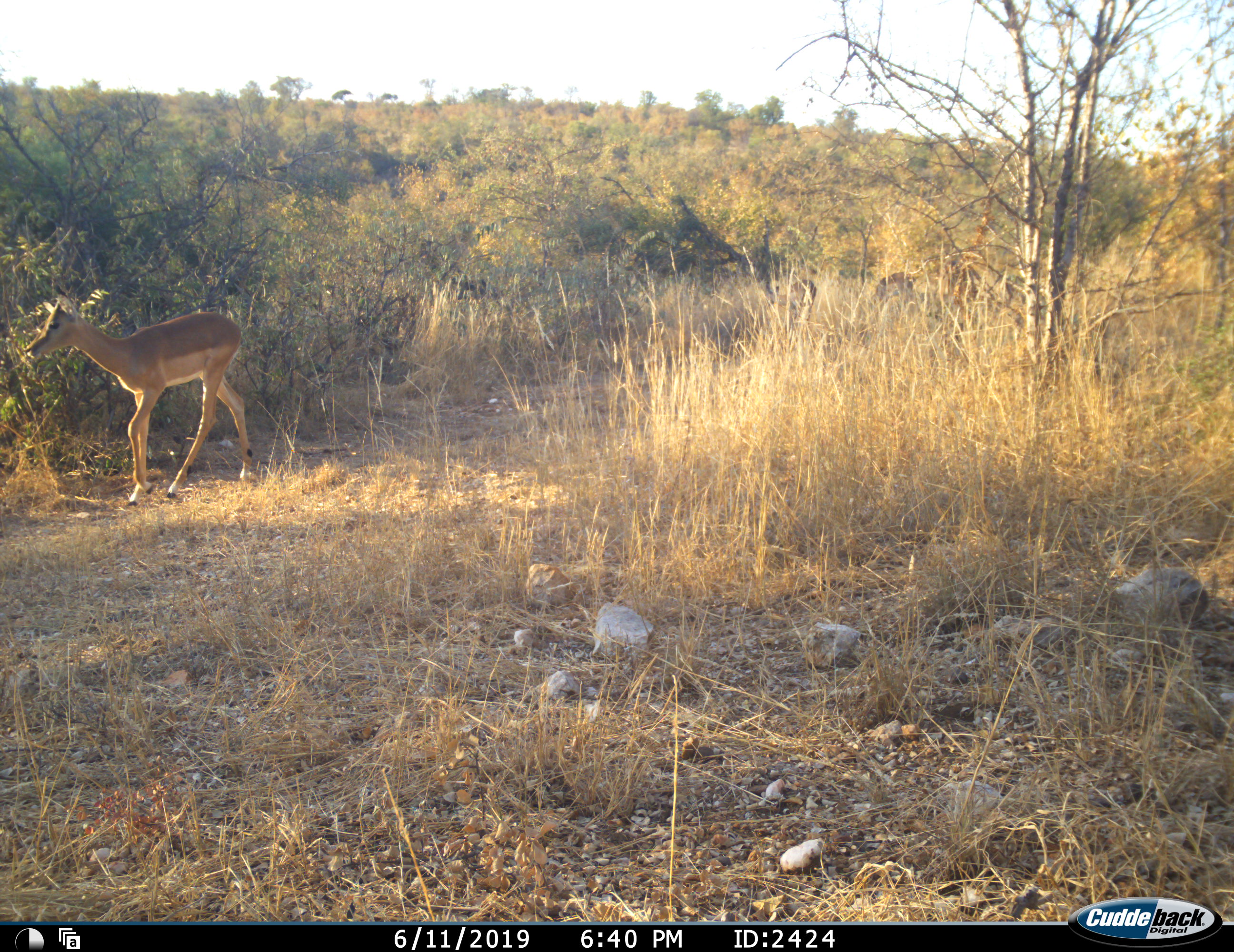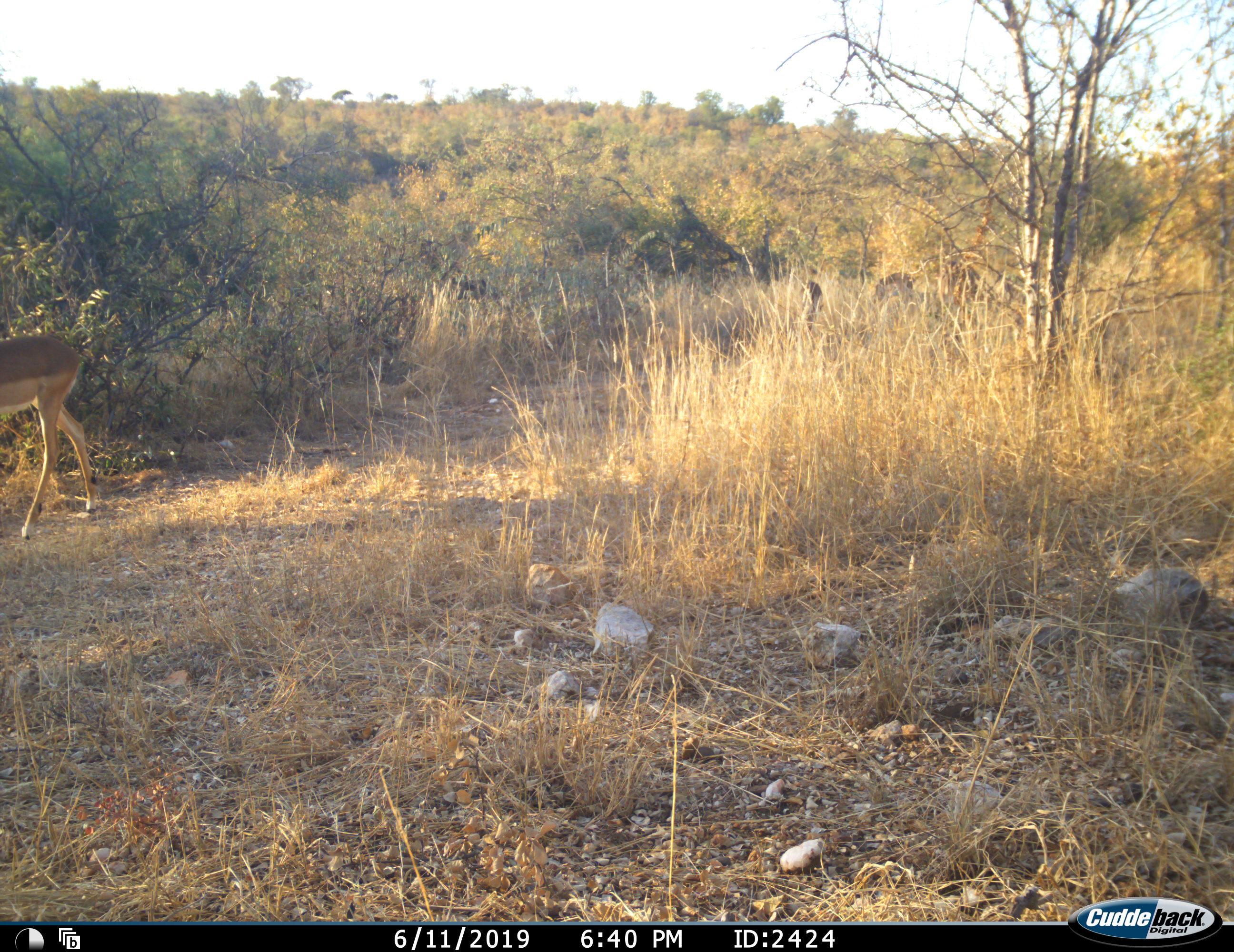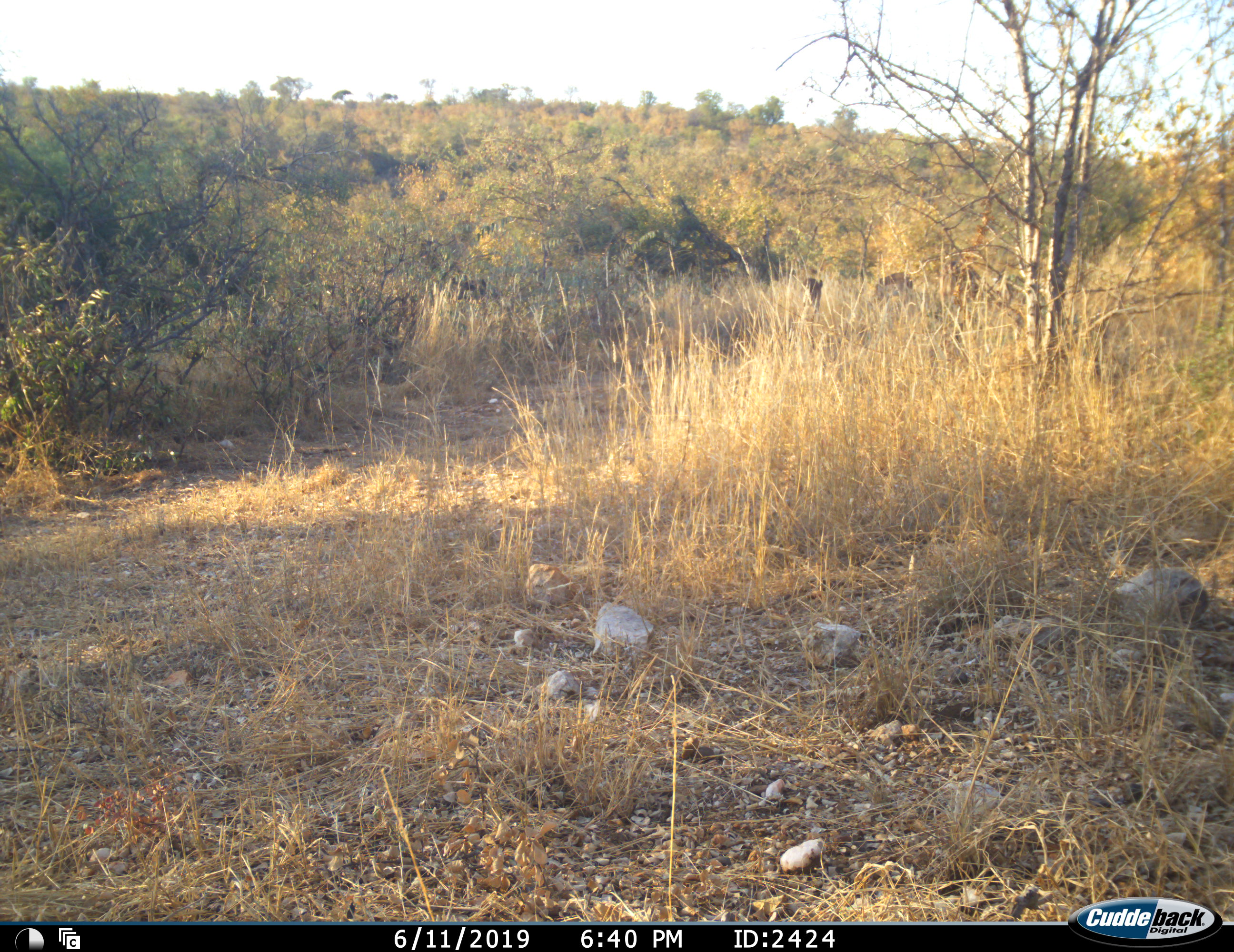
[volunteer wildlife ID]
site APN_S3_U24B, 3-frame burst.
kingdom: Animalia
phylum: Chordata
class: Mammalia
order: Artiodactyla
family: Bovidae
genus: Aepyceros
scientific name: Aepyceros melampus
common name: impala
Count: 1.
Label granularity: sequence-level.